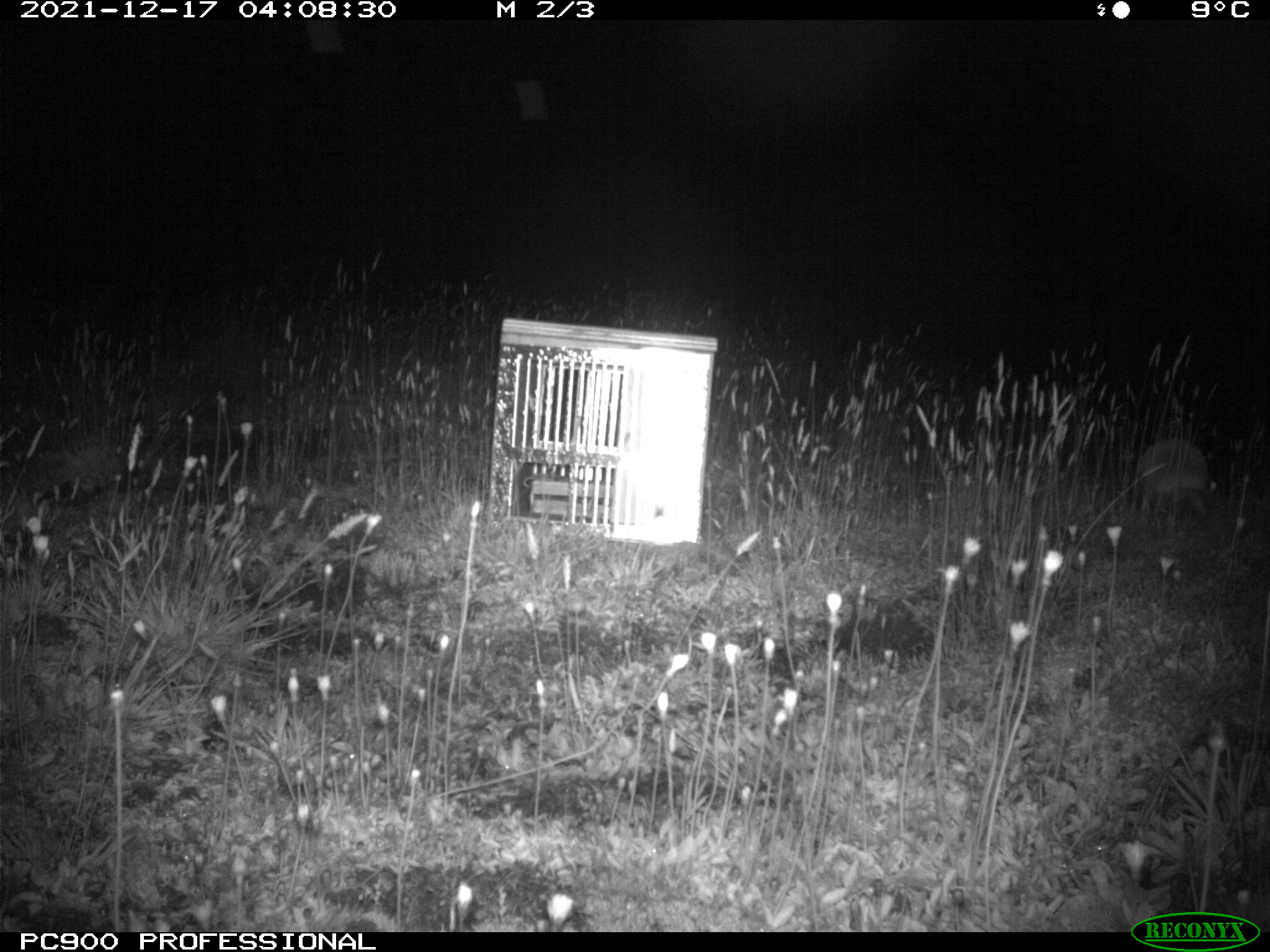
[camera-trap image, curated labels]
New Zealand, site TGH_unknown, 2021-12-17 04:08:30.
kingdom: Animalia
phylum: Chordata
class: Mammalia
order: Eulipotyphla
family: Erinaceidae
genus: Erinaceus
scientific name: Erinaceus europaeus europaeus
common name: european hedgehog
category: hedgehog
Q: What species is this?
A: Hedgehog (european hedgehog) (Erinaceus europaeus europaeus).